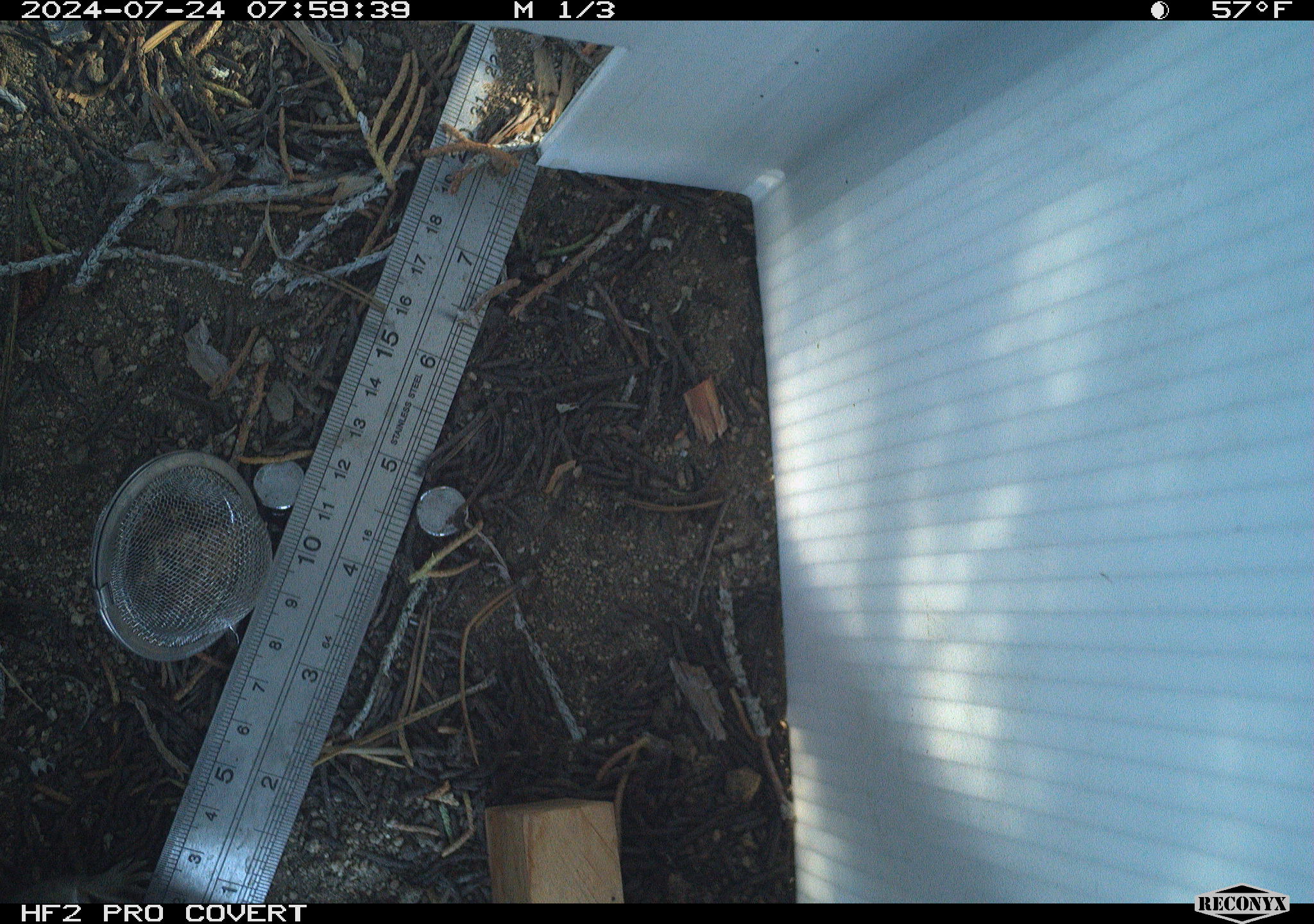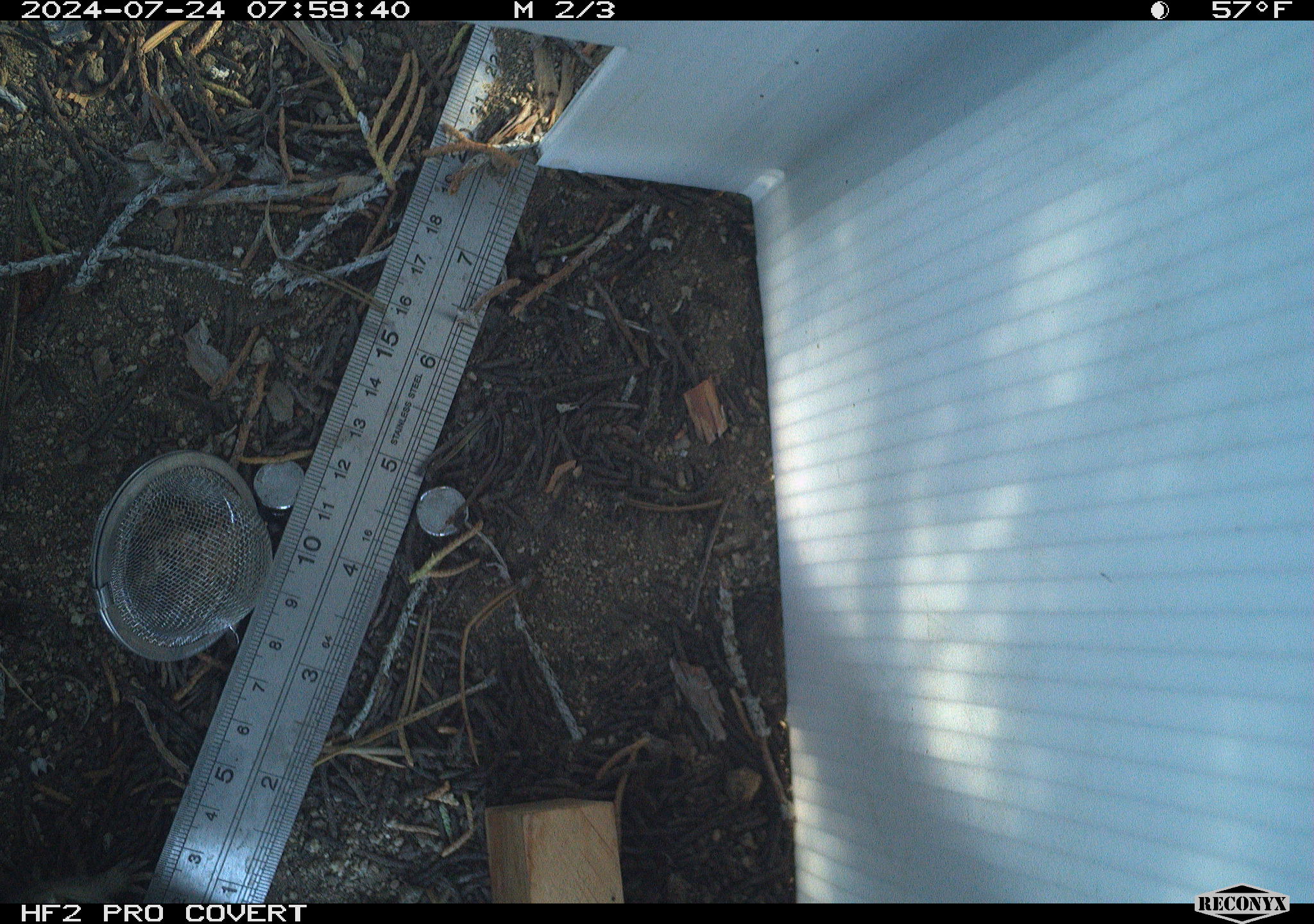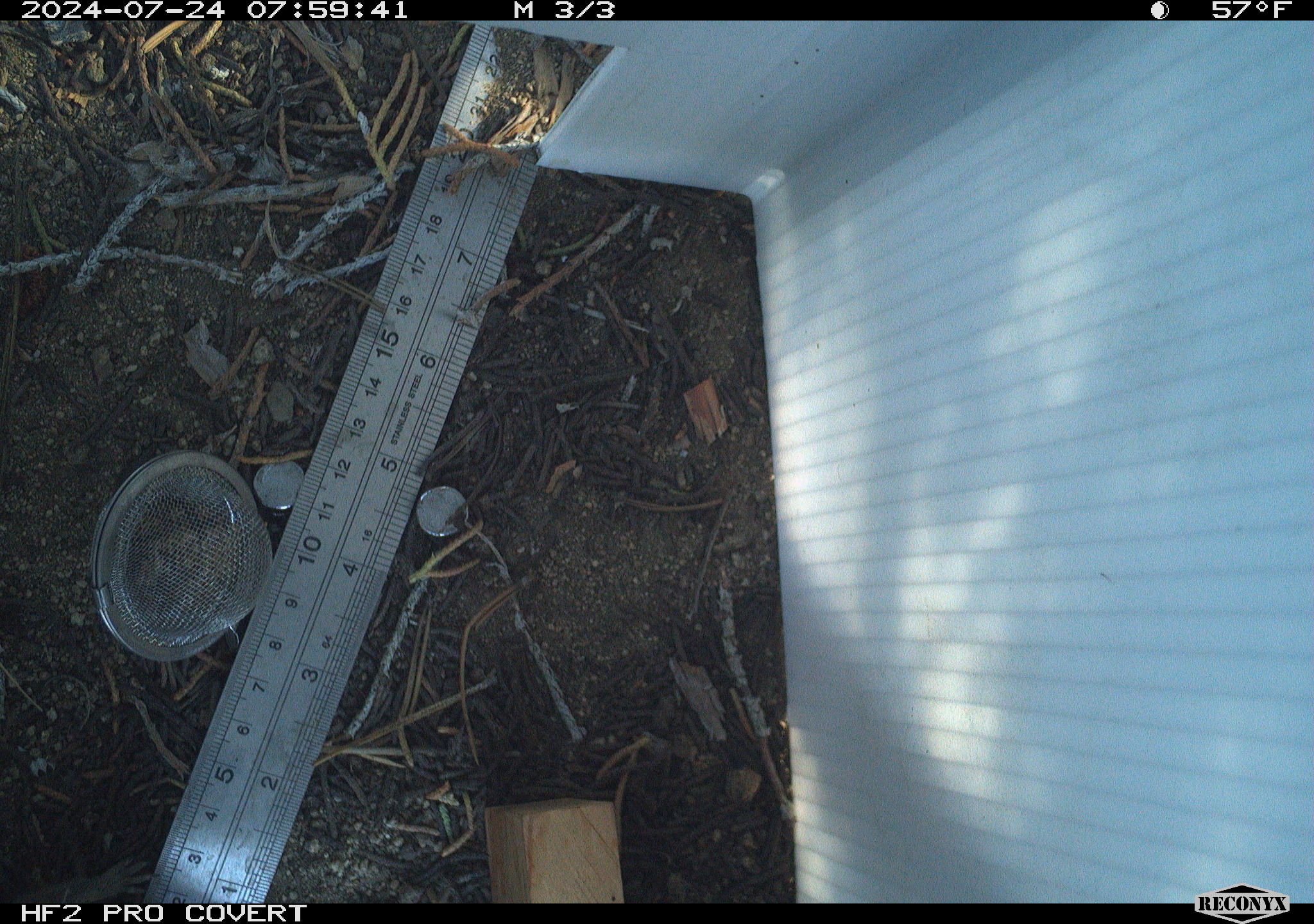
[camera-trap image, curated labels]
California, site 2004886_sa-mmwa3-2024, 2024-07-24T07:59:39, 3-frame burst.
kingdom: Animalia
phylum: Chordata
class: Mammalia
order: Rodentia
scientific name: Rodentia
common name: rodent